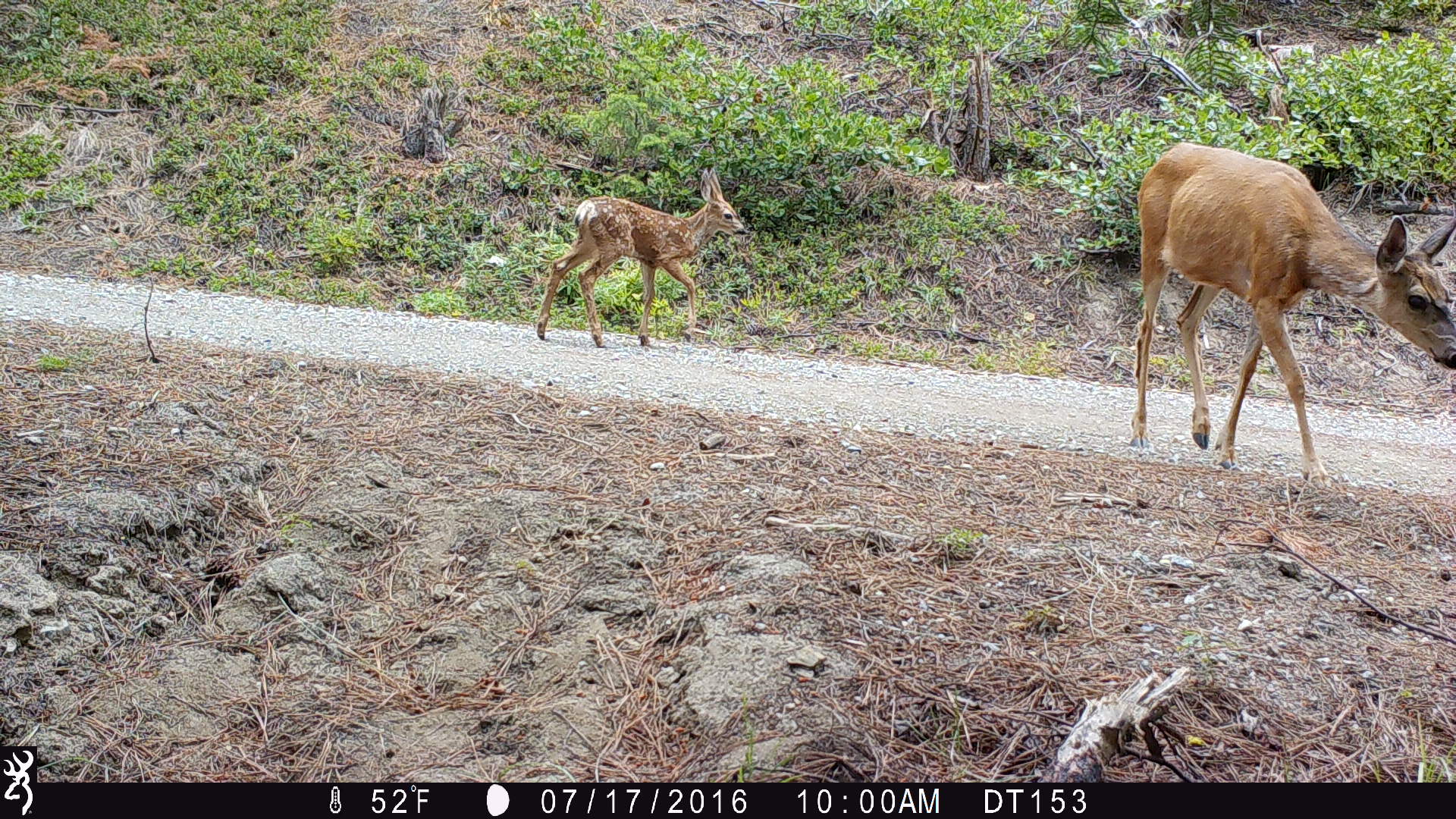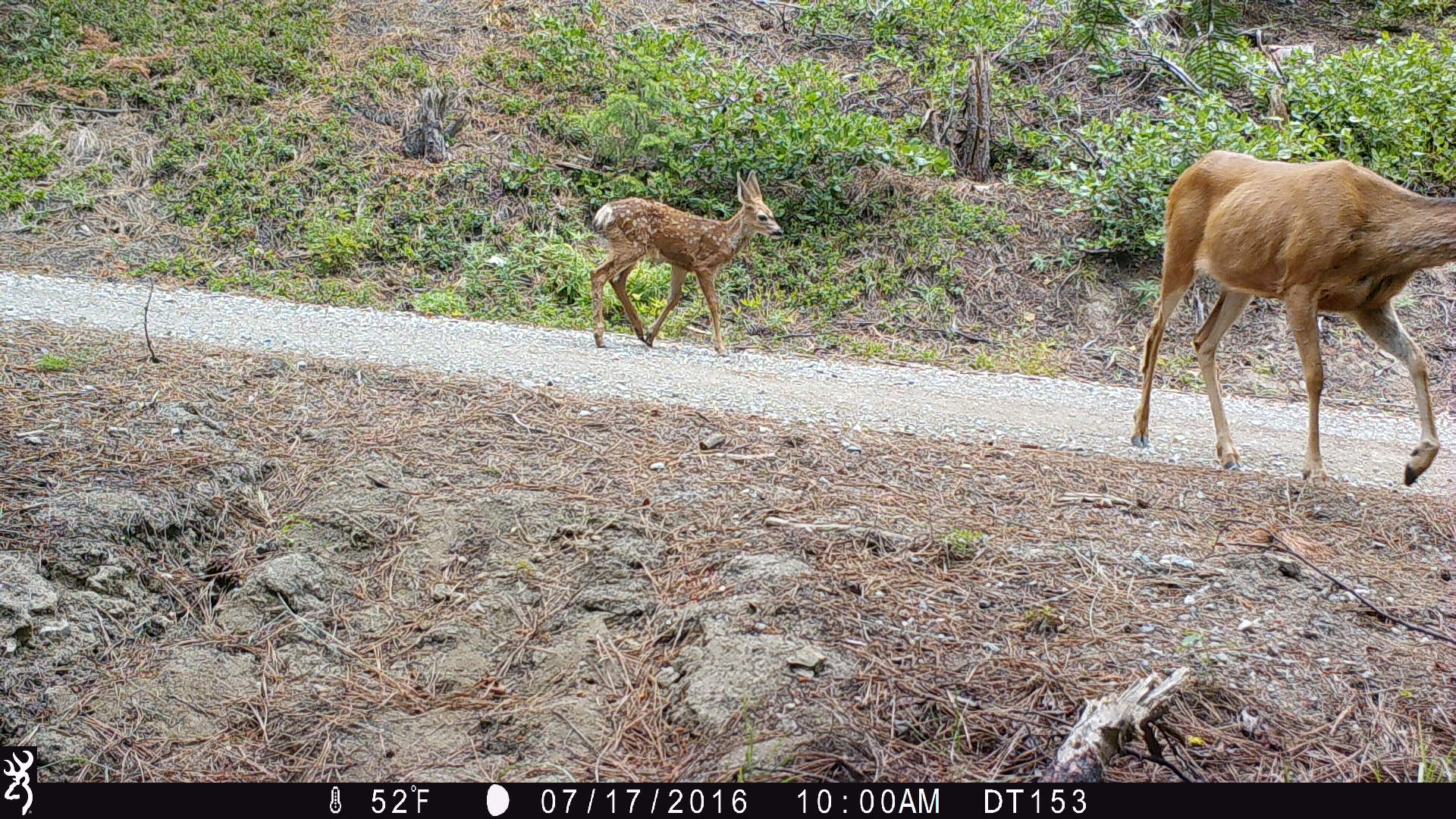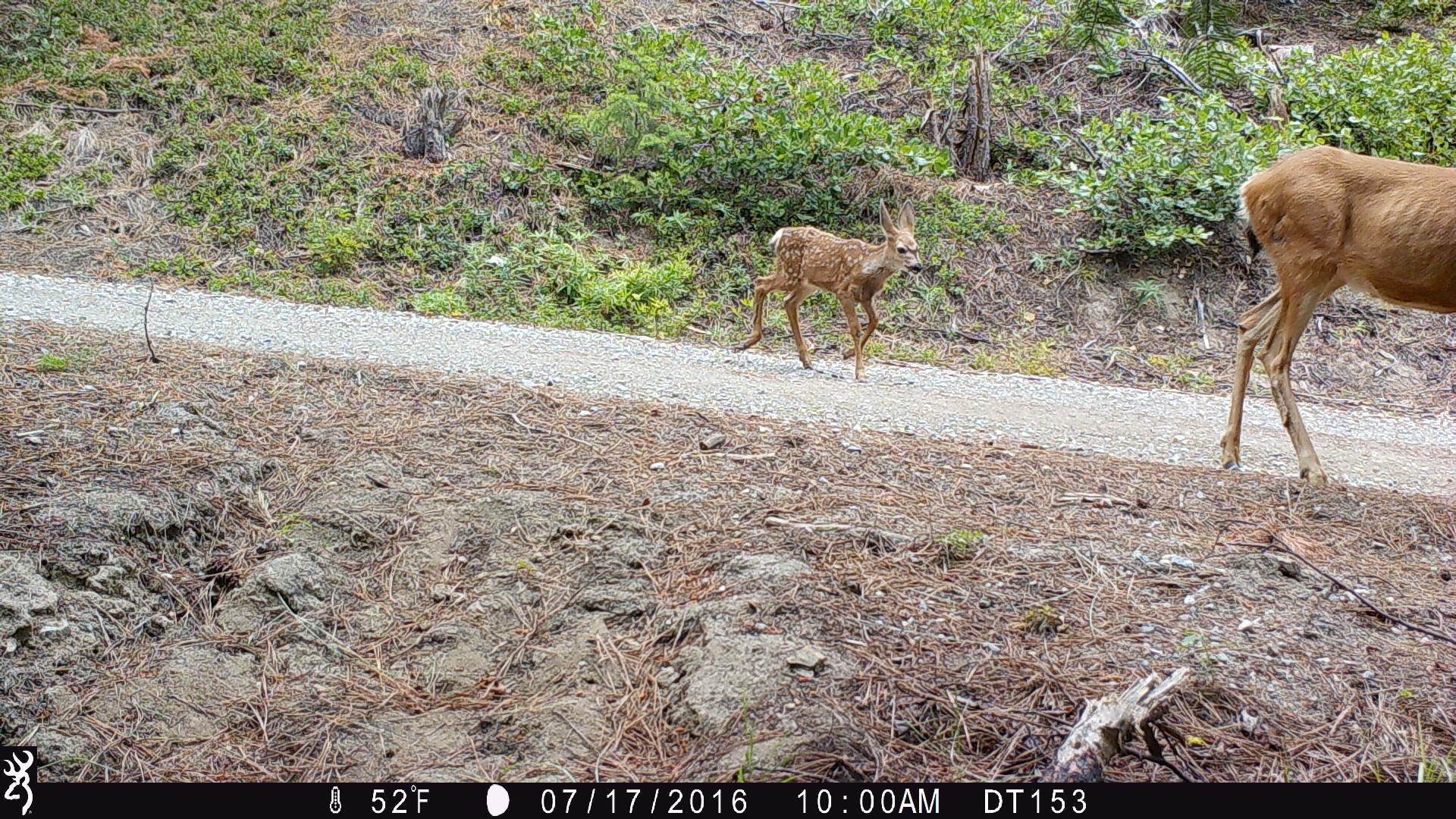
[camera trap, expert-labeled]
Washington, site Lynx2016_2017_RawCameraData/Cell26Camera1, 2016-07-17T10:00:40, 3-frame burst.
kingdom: Animalia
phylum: Chordata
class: Mammalia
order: Artiodactyla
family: Cervidae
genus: Odocoileus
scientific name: Odocoileus hemionus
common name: mule deer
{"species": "Odocoileus hemionus (mule deer)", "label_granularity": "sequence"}